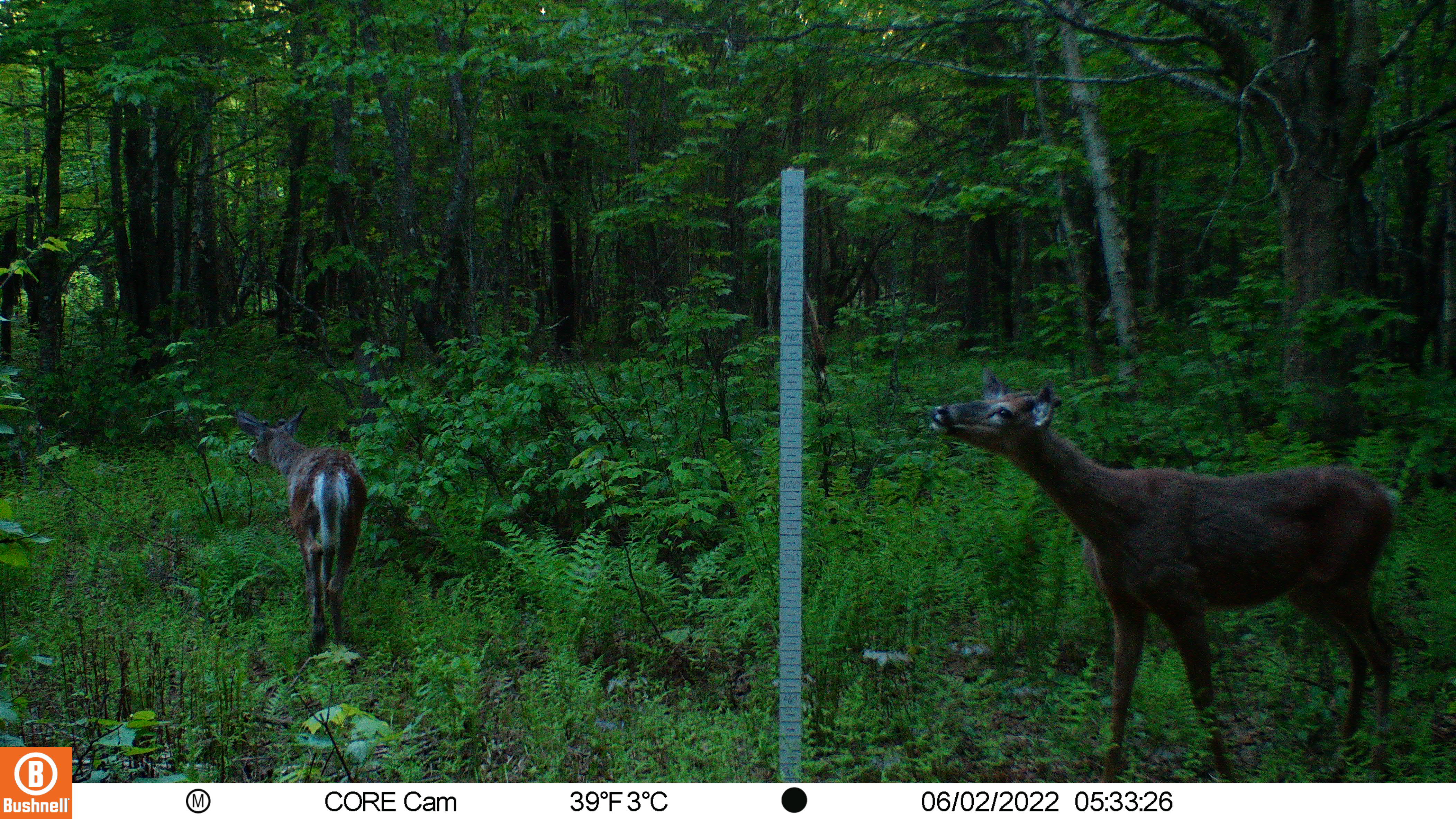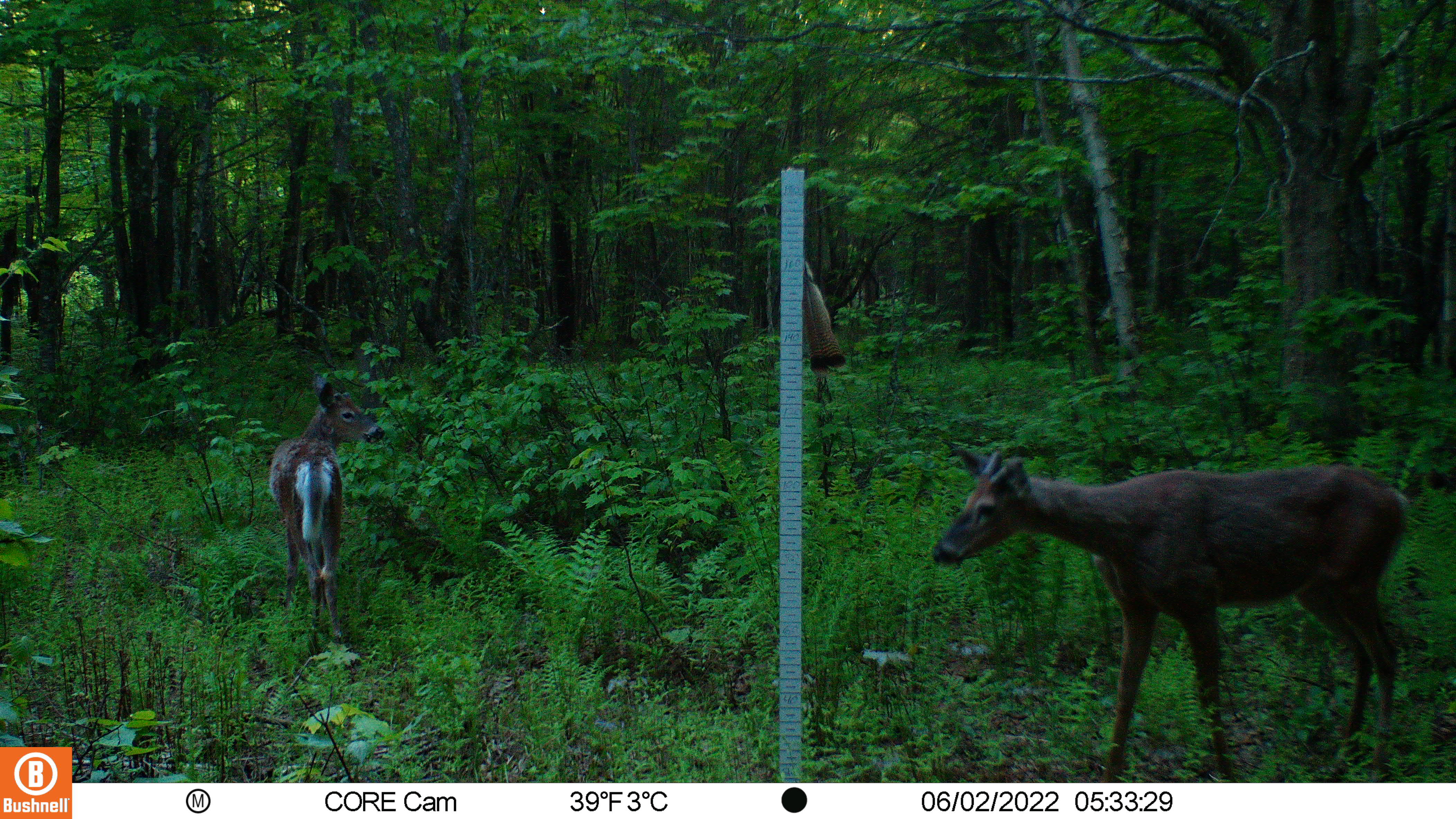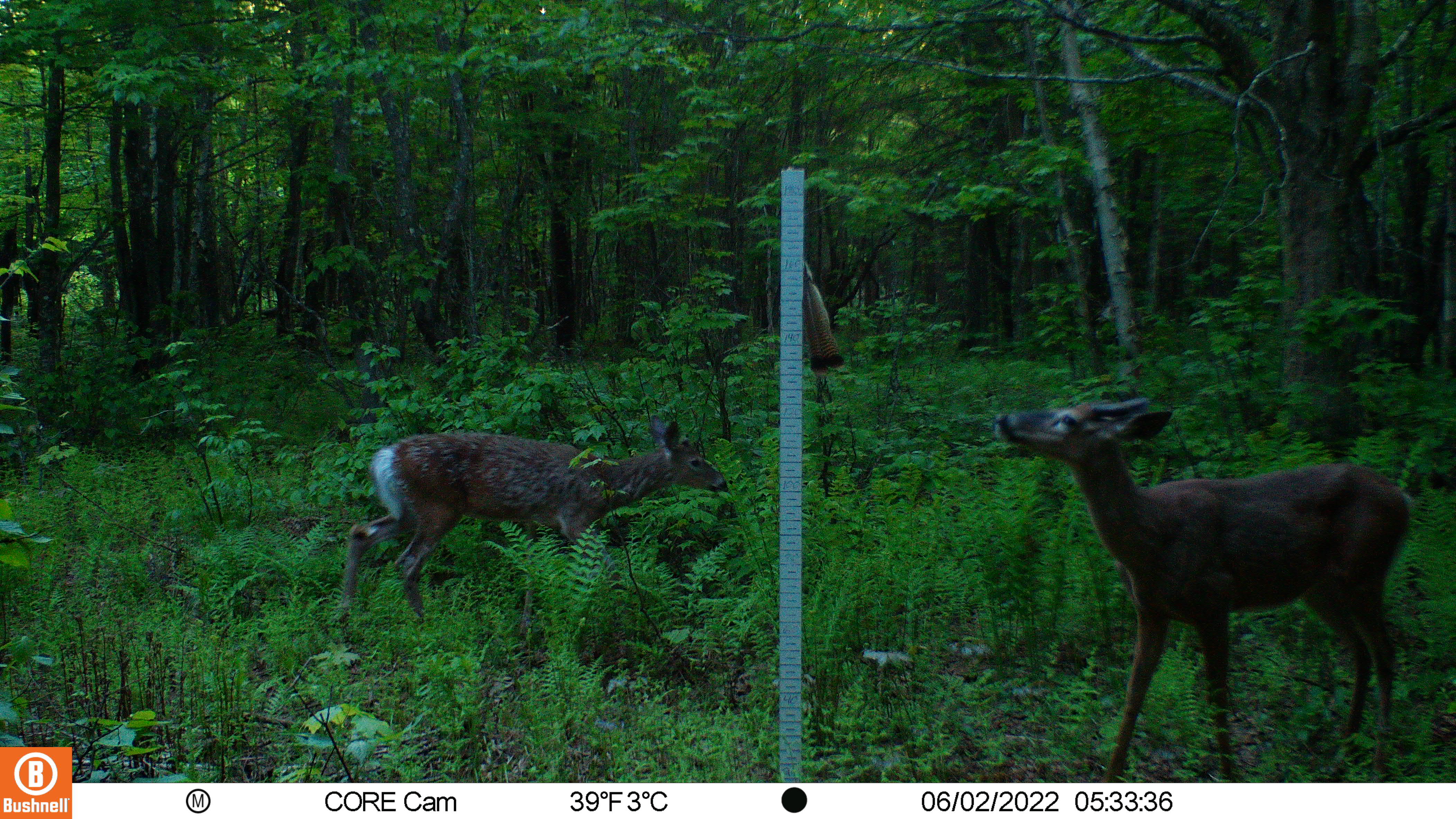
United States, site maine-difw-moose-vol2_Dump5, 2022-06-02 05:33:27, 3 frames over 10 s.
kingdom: Animalia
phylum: Chordata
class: Mammalia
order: Artiodactyla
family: Cervidae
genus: Odocoileus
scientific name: Odocoileus virginianus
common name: white-tailed deer